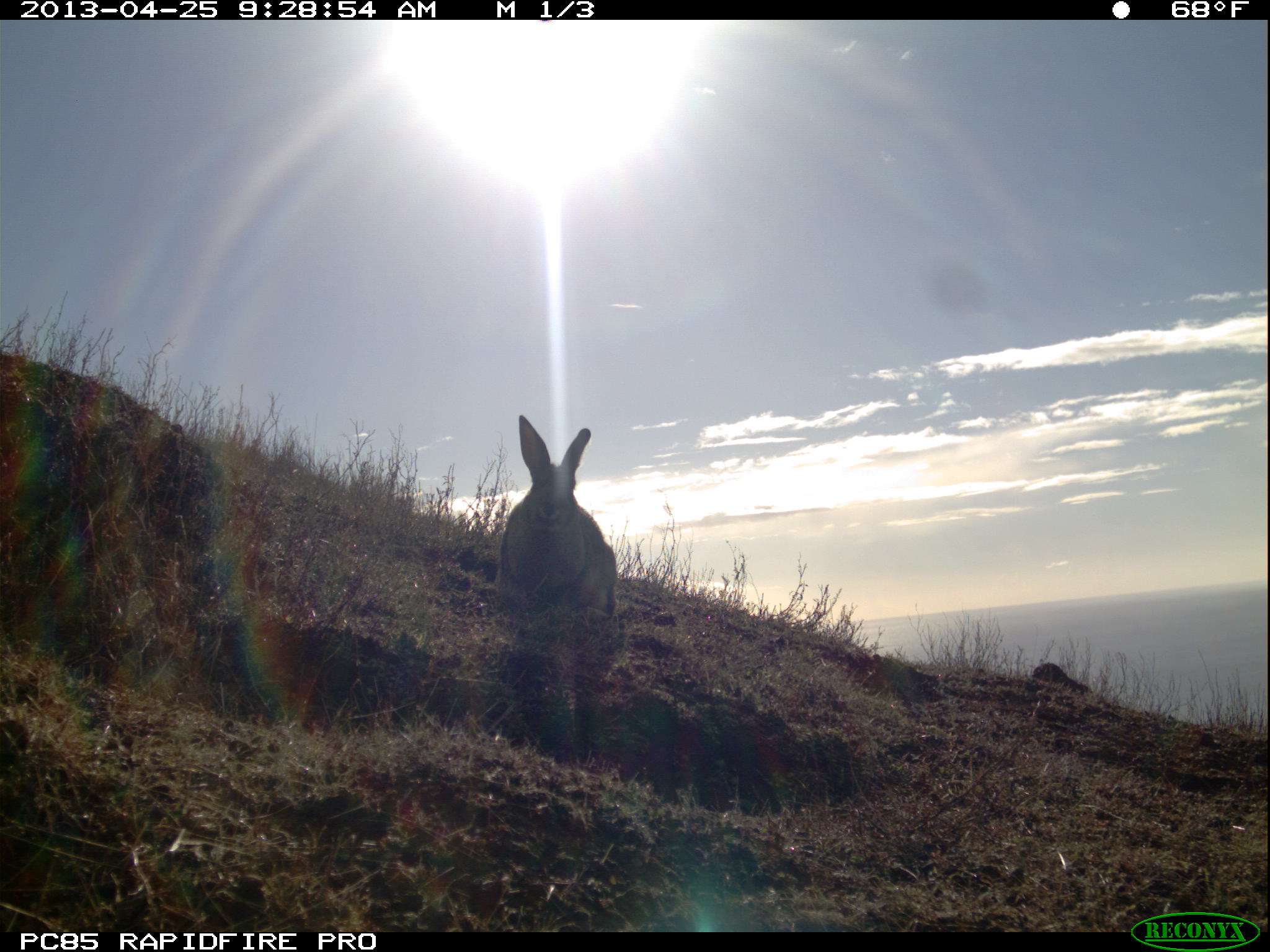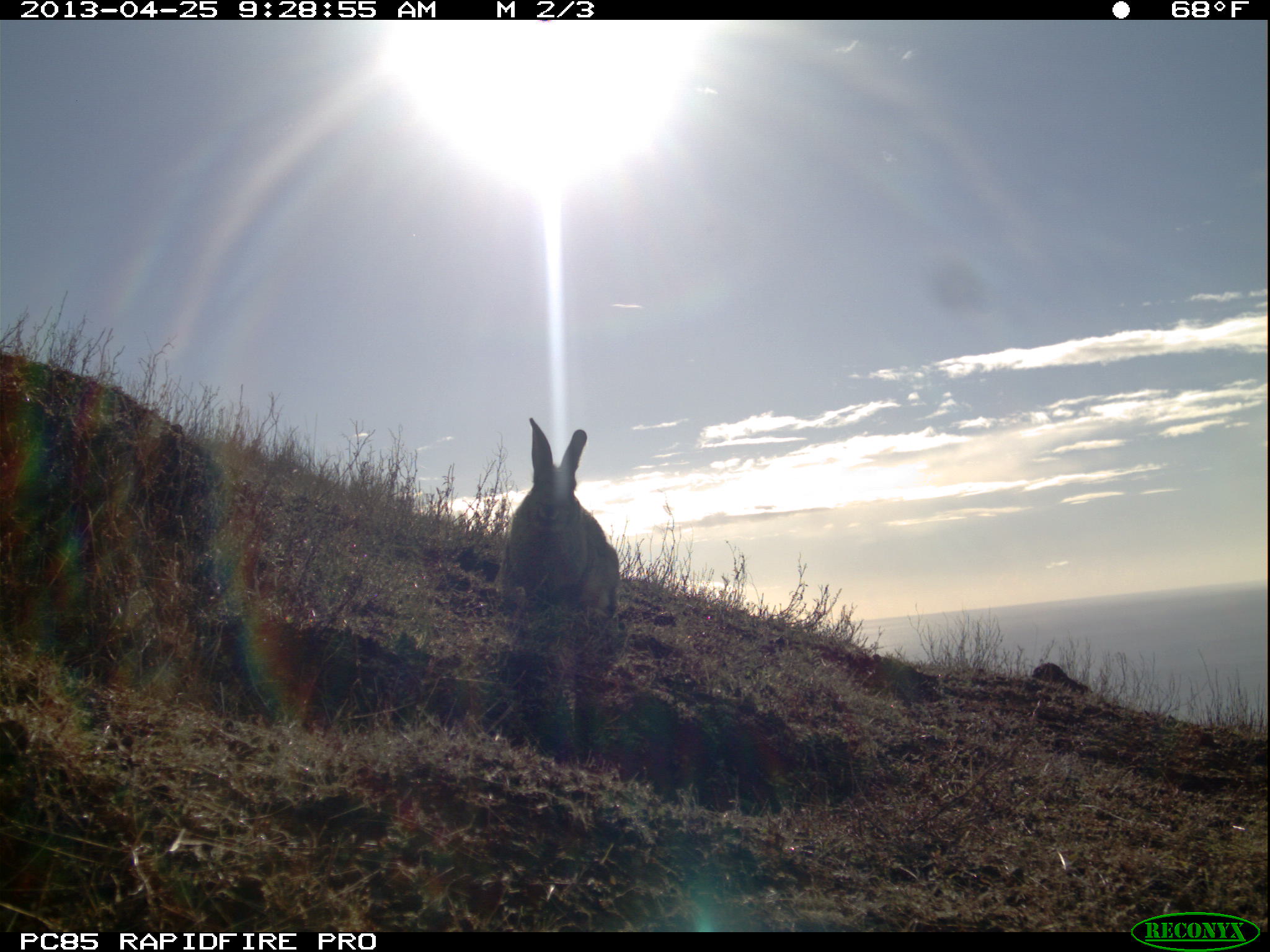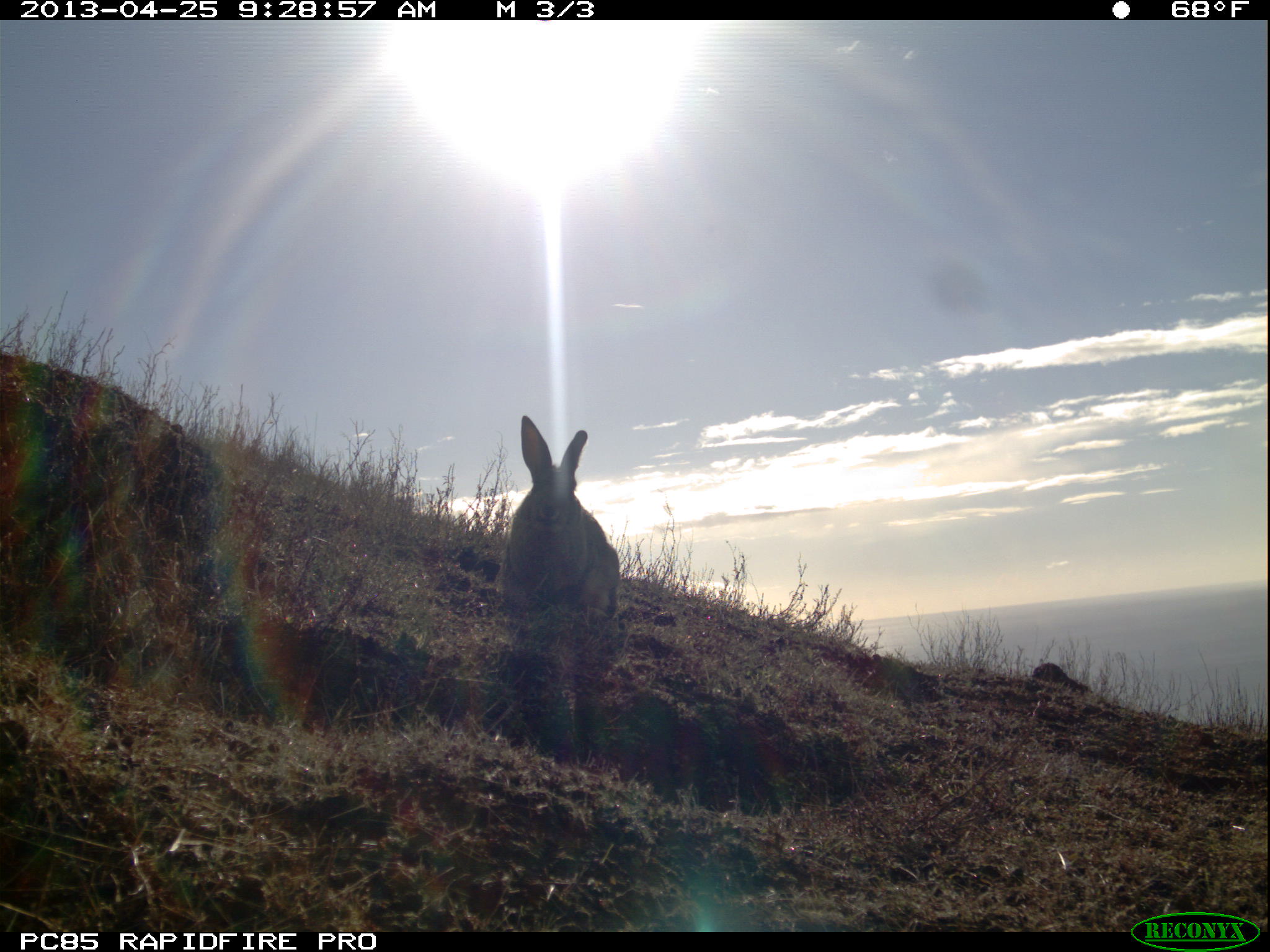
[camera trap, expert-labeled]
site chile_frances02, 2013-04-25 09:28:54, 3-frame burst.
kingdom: Animalia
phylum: Chordata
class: Mammalia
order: Lagomorpha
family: Leporidae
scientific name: Leporidae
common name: rabbits and hares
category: rabbit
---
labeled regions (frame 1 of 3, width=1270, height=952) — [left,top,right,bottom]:
rabbit: [488,413,617,623]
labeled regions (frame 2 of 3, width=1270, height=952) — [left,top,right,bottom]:
rabbit: [490,416,620,628]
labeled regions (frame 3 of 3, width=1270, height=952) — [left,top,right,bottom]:
rabbit: [490,413,618,625]